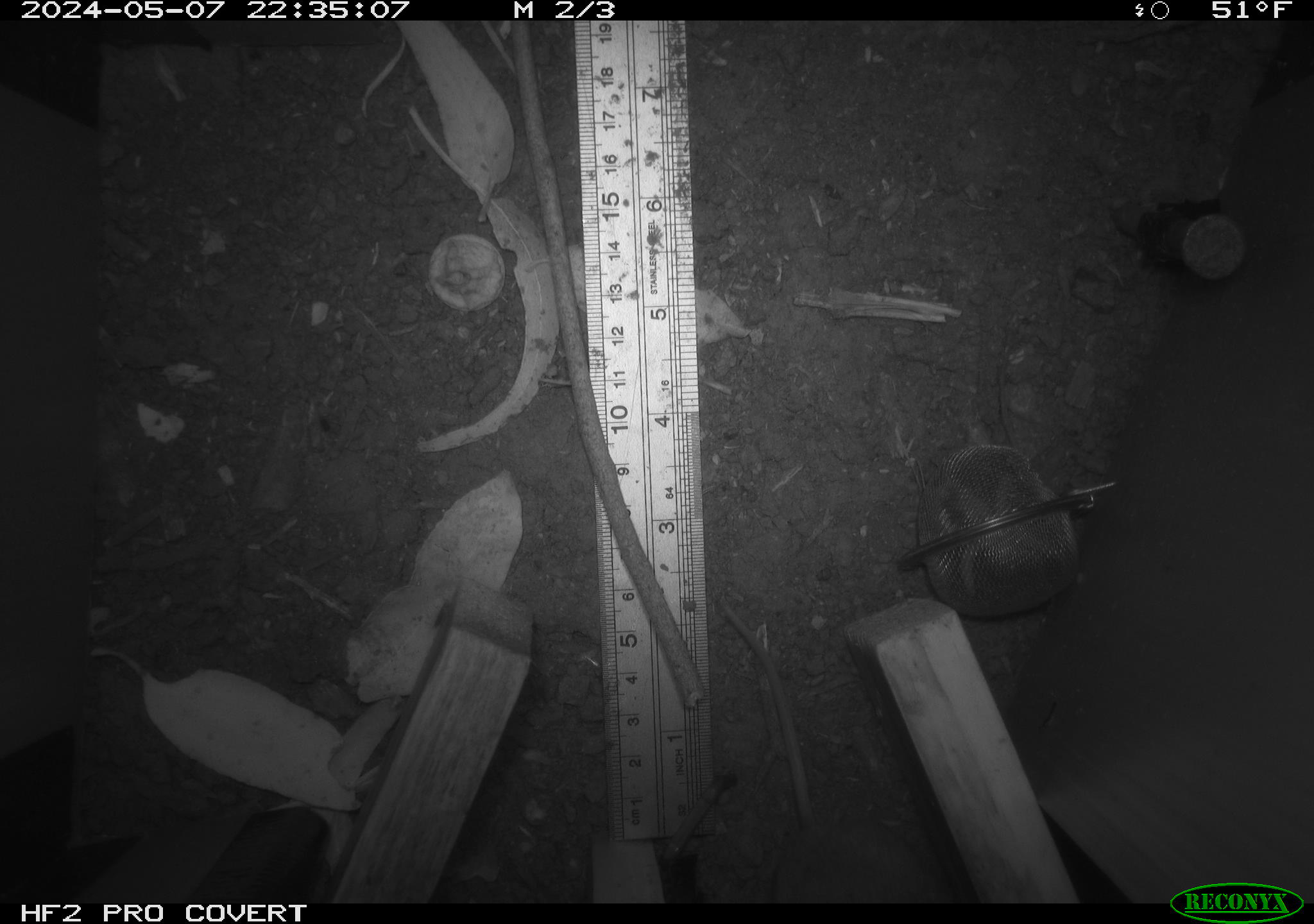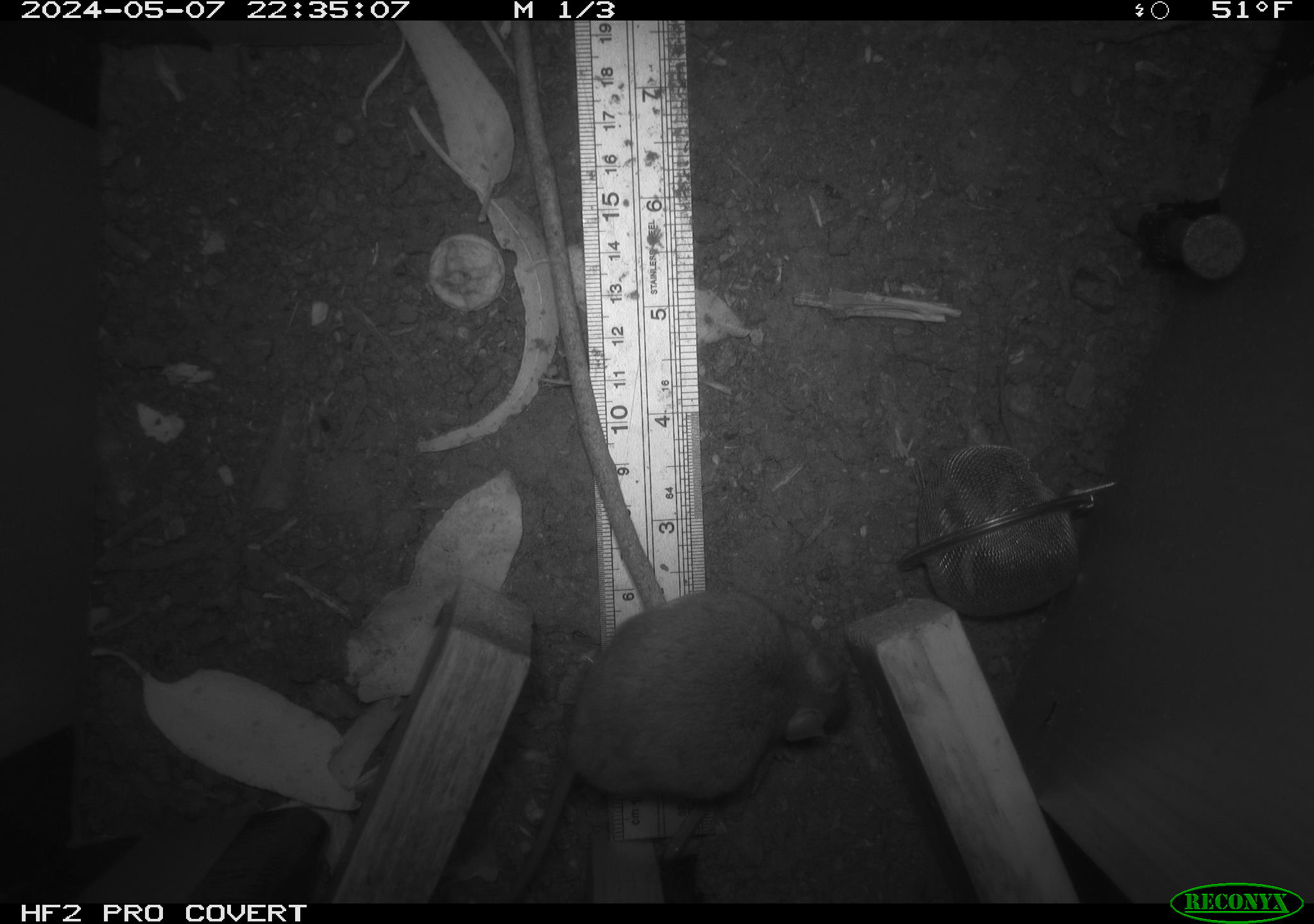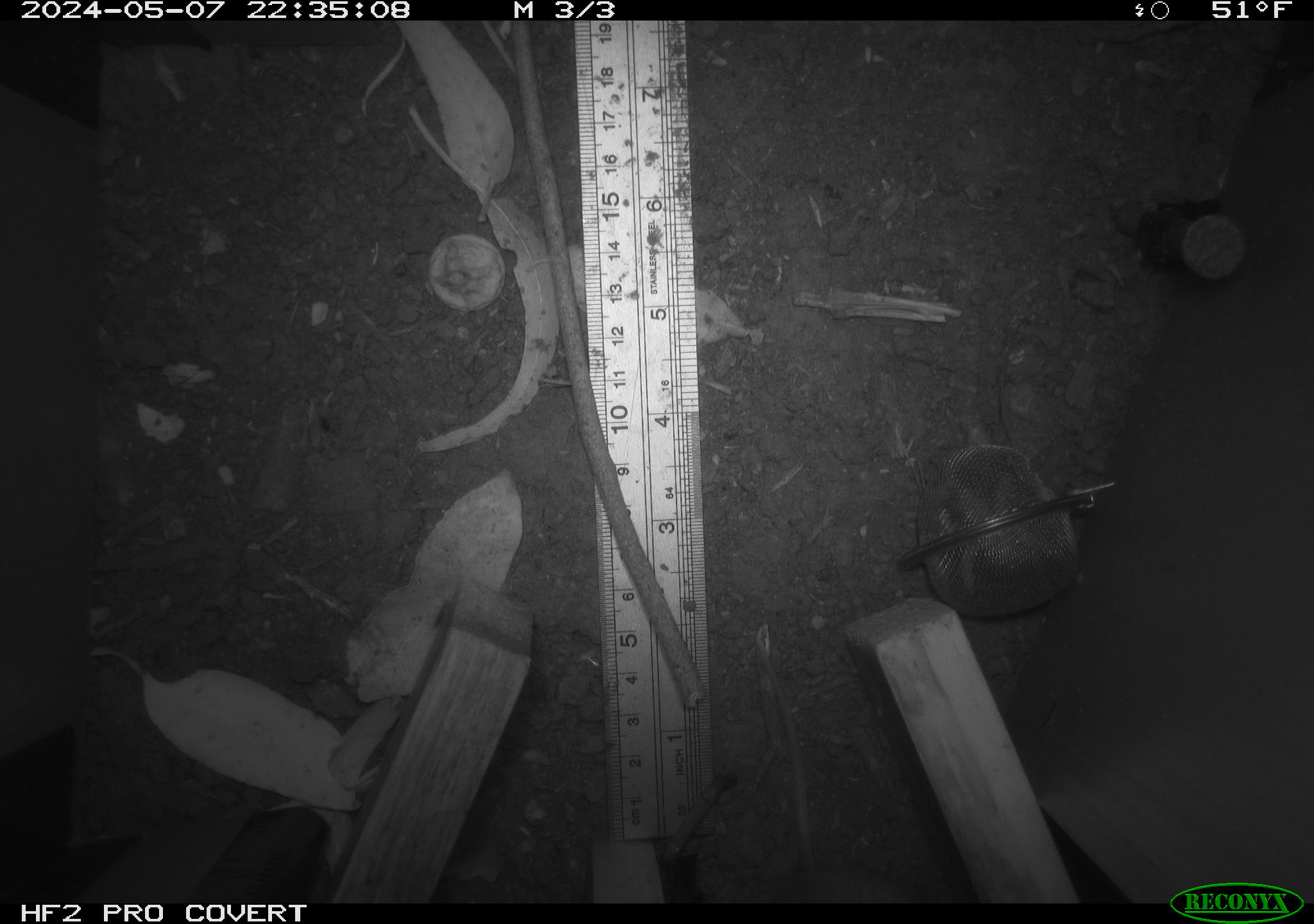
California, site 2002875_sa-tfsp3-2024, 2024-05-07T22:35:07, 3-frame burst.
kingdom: Animalia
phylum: Chordata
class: Mammalia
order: Rodentia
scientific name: Rodentia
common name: mouse species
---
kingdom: Animalia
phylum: Chordata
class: Mammalia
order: Rodentia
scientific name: Rodentia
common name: rodent